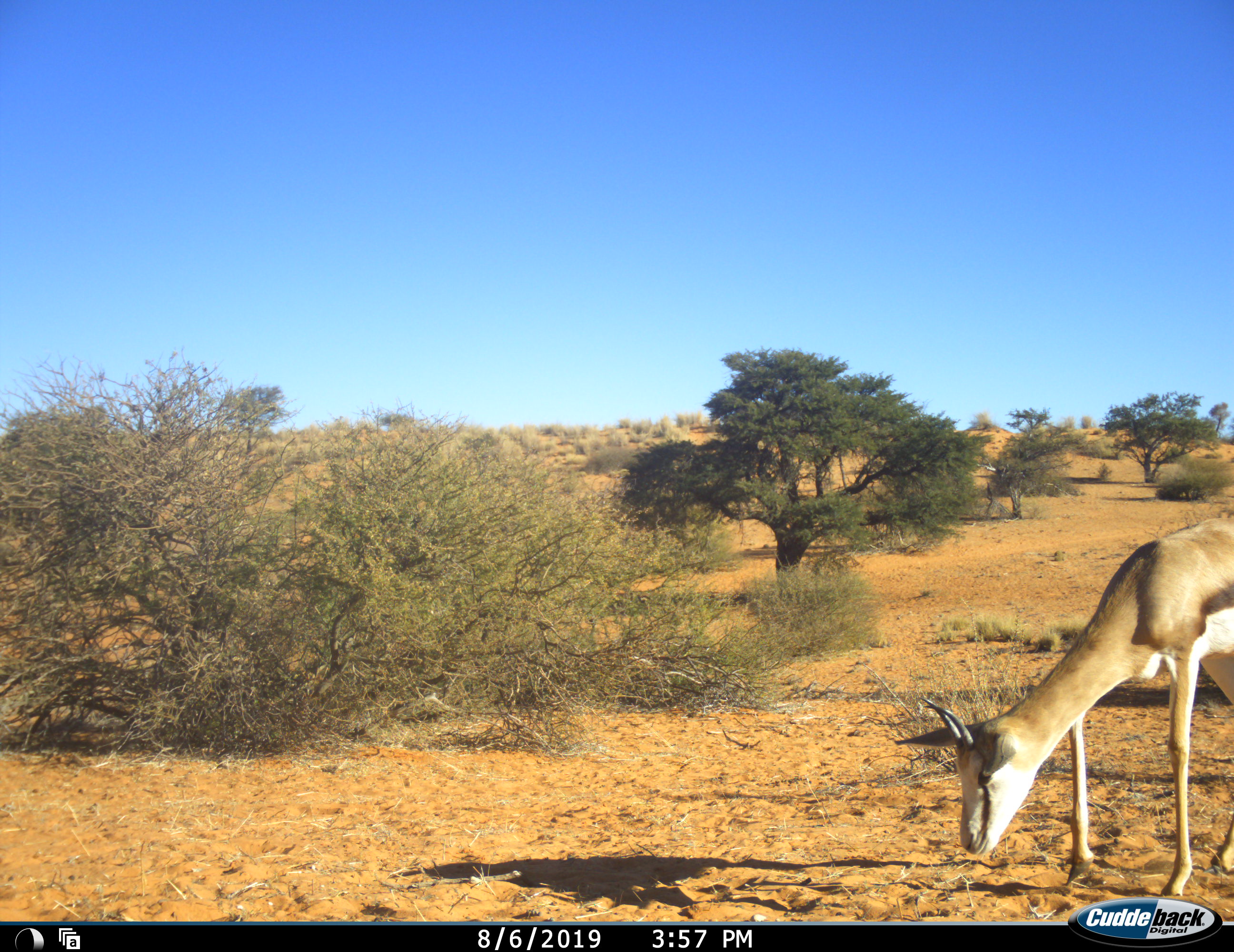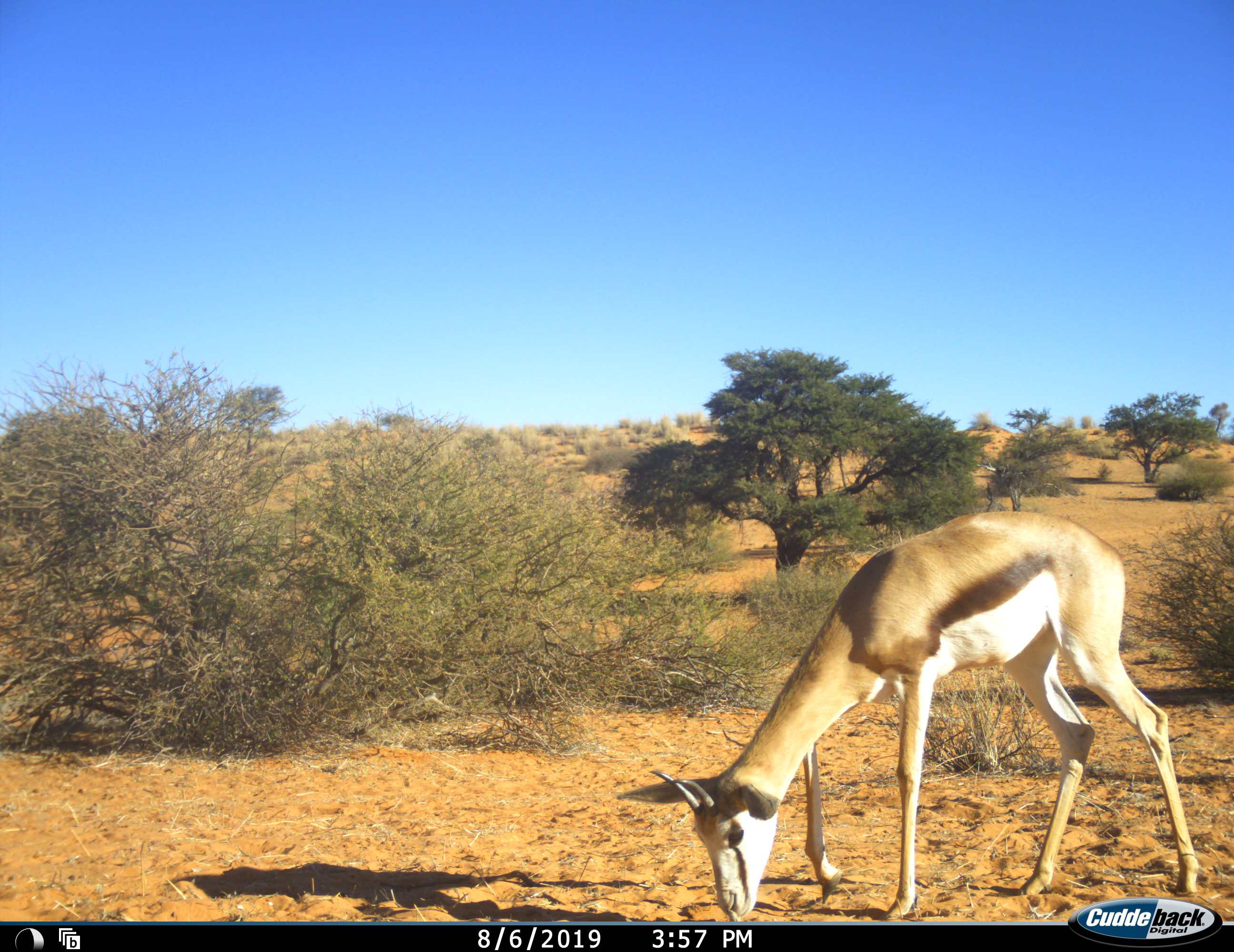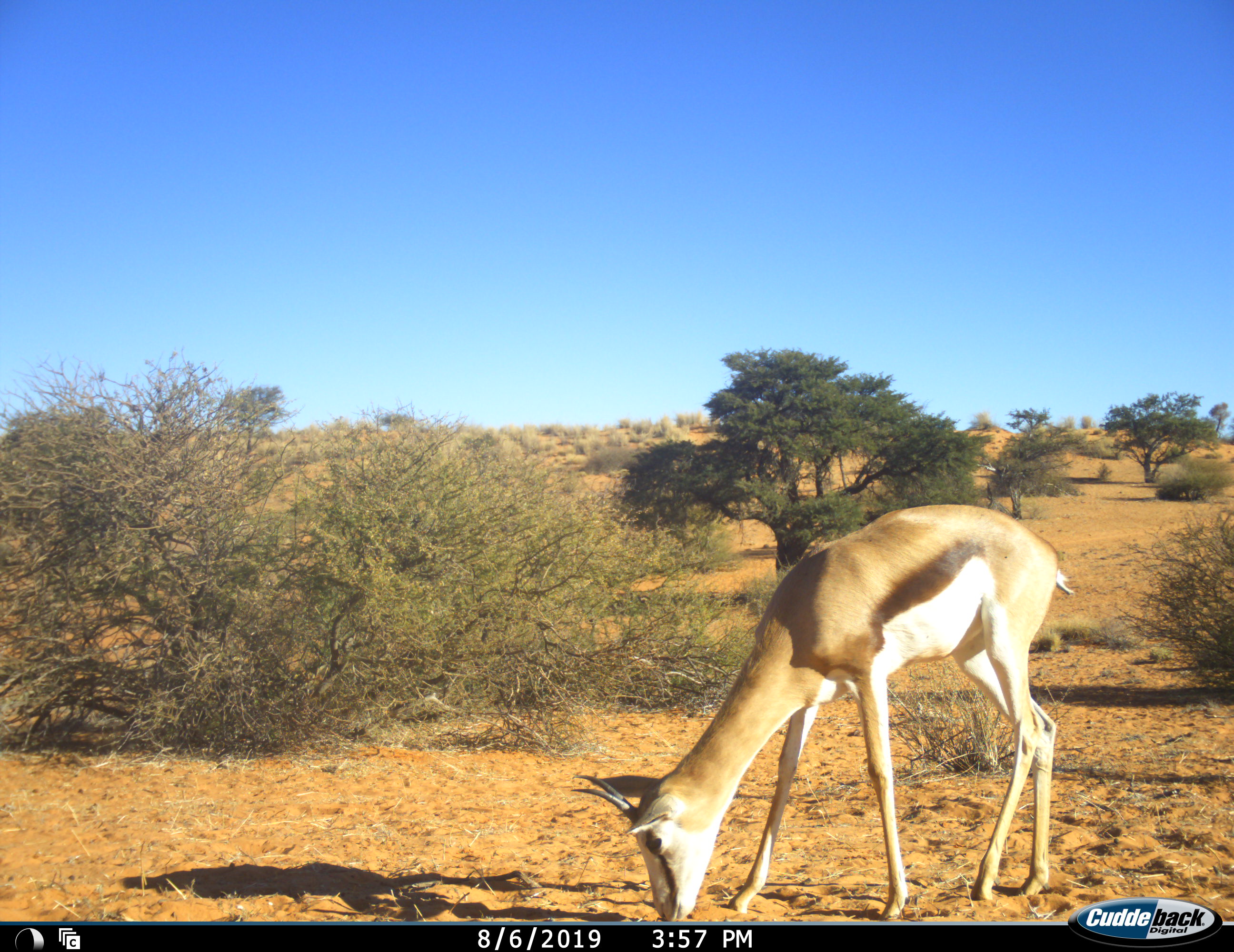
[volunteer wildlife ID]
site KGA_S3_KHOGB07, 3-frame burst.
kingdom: Animalia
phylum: Chordata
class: Mammalia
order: Artiodactyla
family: Bovidae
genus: Antidorcas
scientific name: Antidorcas marsupialis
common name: springbok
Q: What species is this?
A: Springbok (Antidorcas marsupialis).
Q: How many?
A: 1.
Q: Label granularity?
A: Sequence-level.